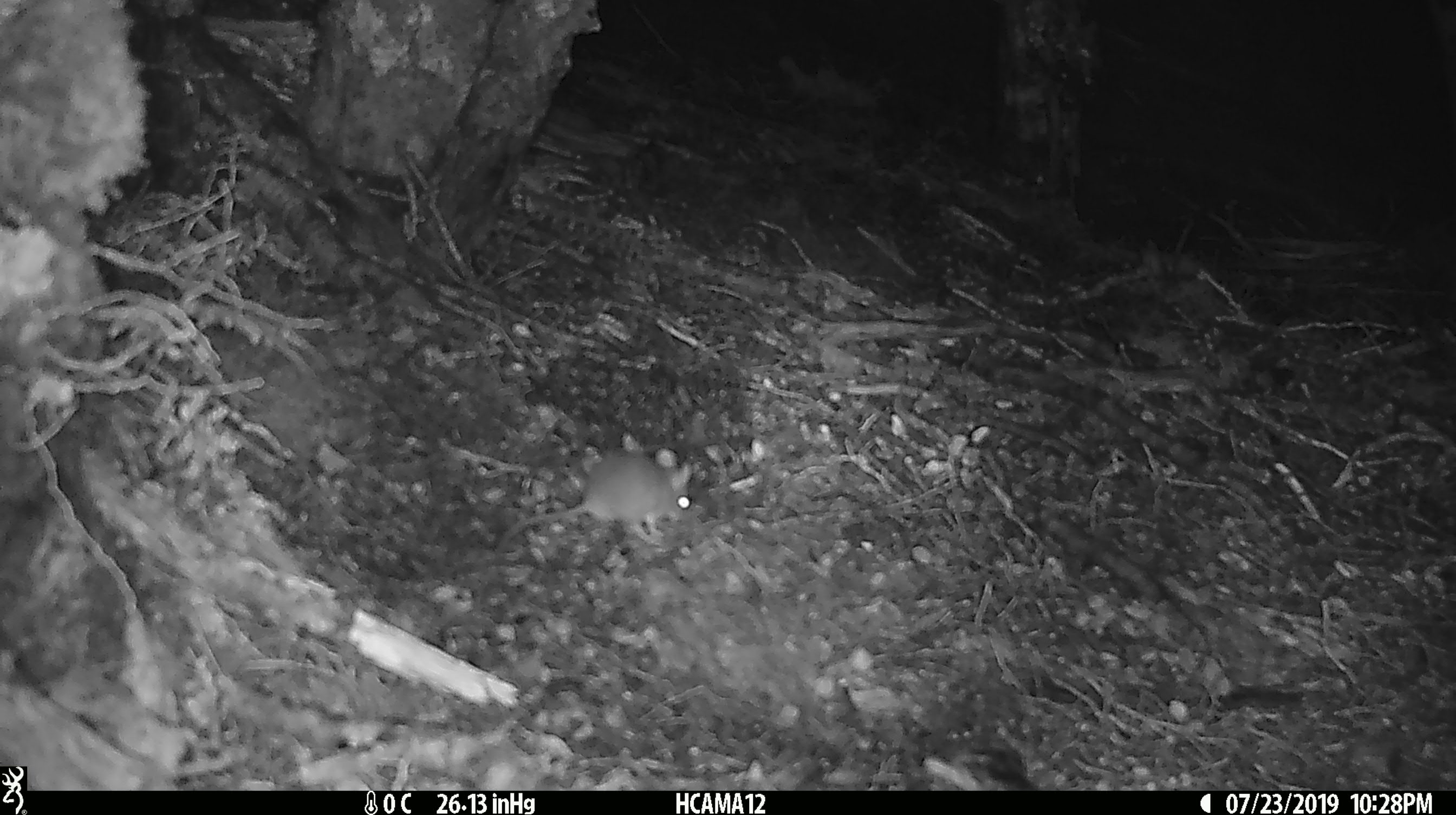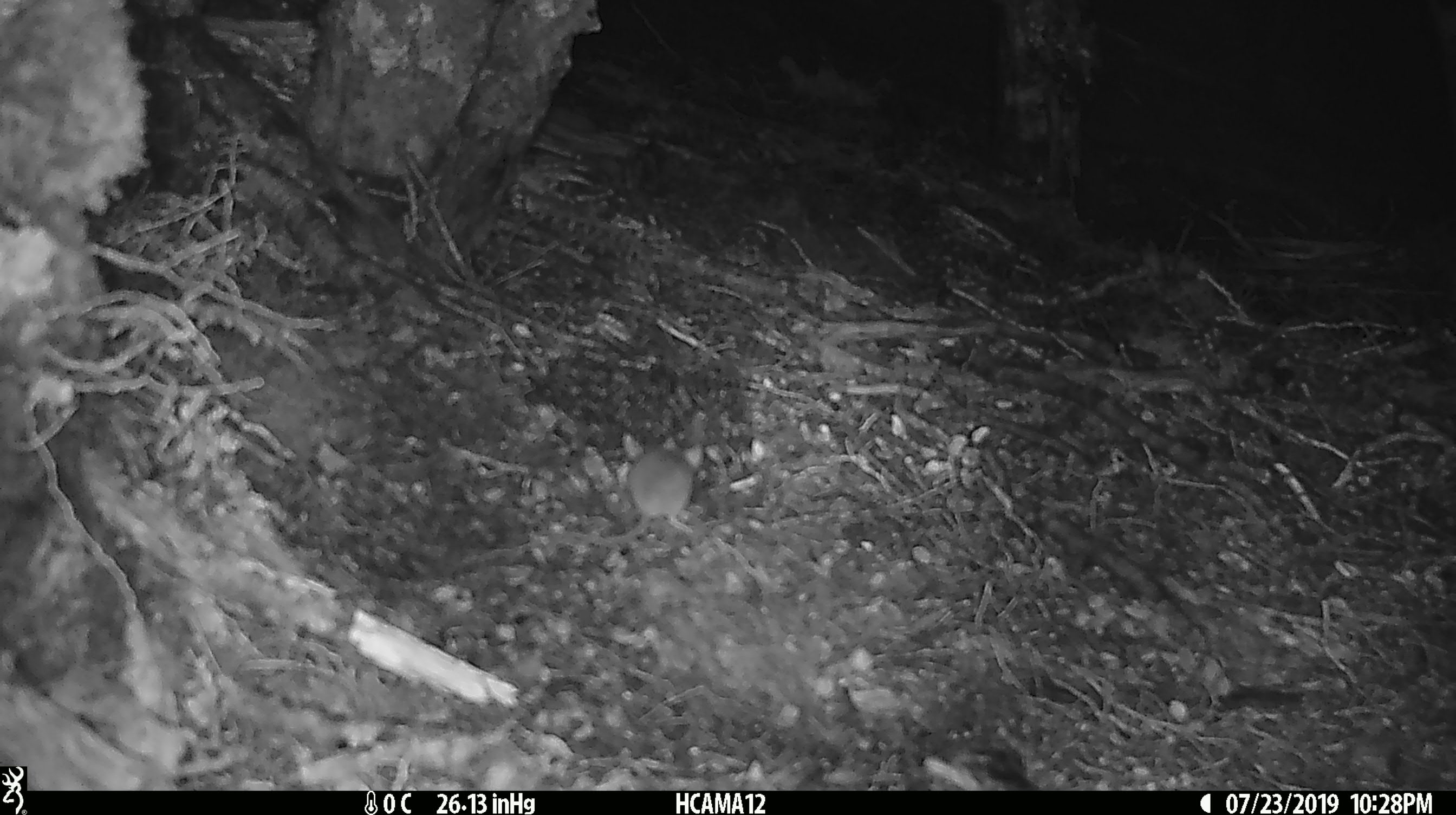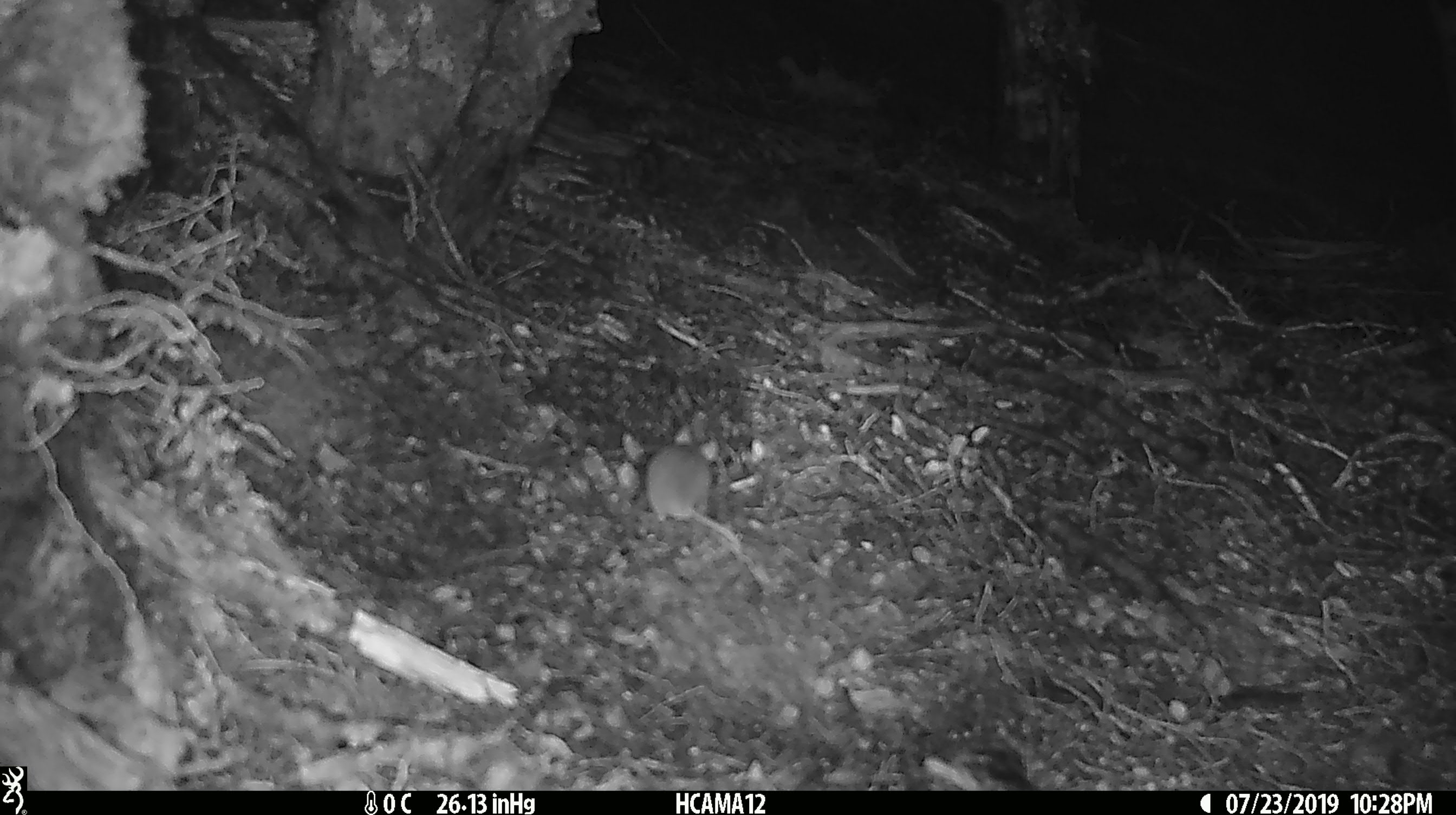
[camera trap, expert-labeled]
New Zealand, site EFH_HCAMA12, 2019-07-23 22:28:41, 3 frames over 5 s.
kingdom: Animalia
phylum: Chordata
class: Mammalia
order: Rodentia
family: Muridae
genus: Mus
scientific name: Mus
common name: mouse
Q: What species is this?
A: Mouse (Mus).